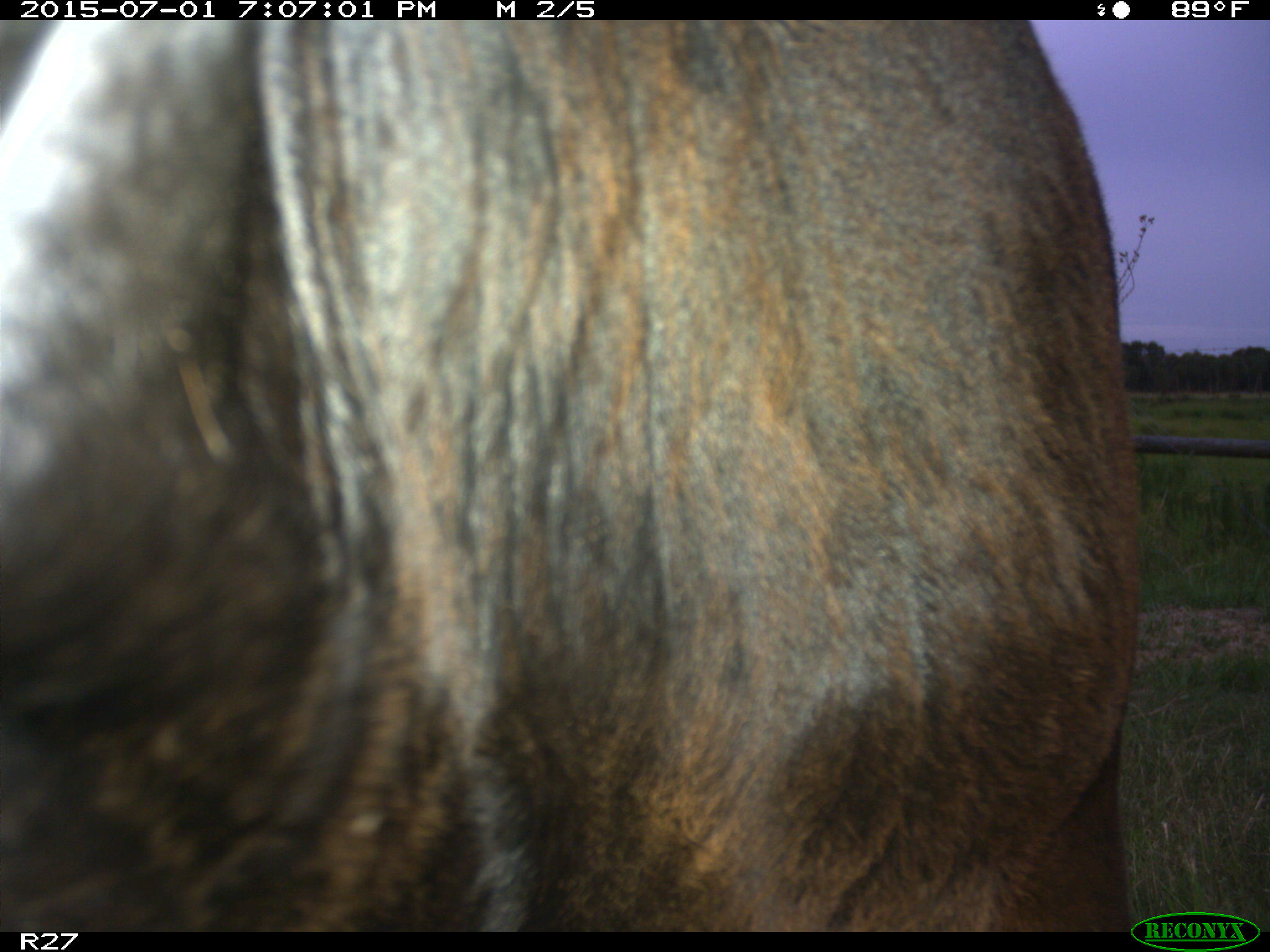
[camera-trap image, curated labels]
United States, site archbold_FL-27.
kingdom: Animalia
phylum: Chordata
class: Mammalia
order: Artiodactyla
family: Bovidae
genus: Bos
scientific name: Bos taurus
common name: domestic cow